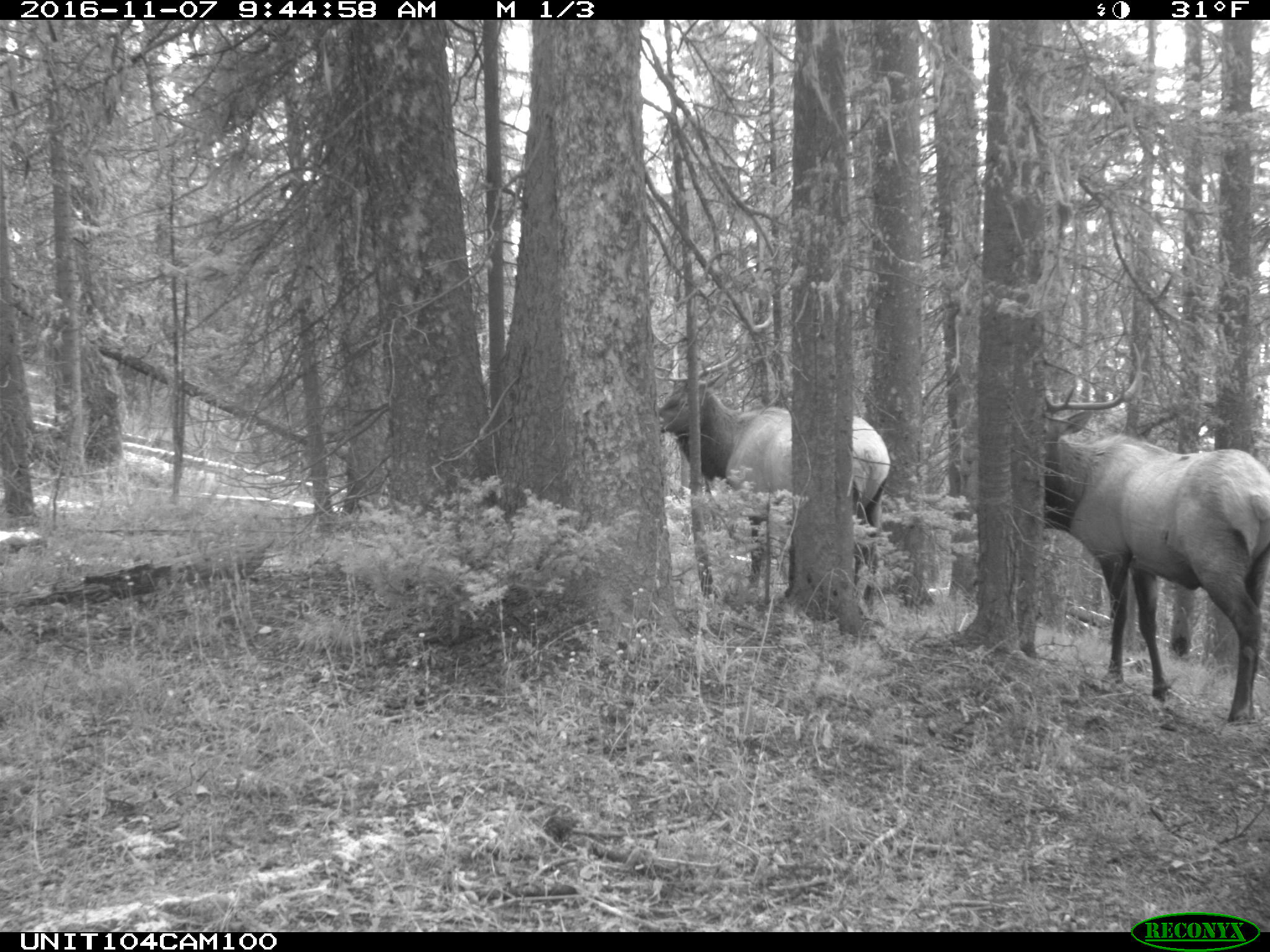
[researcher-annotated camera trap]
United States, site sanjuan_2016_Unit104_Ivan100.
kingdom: Animalia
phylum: Chordata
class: Mammalia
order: Artiodactyla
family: Cervidae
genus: Cervus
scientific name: Cervus elaphus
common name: red deer